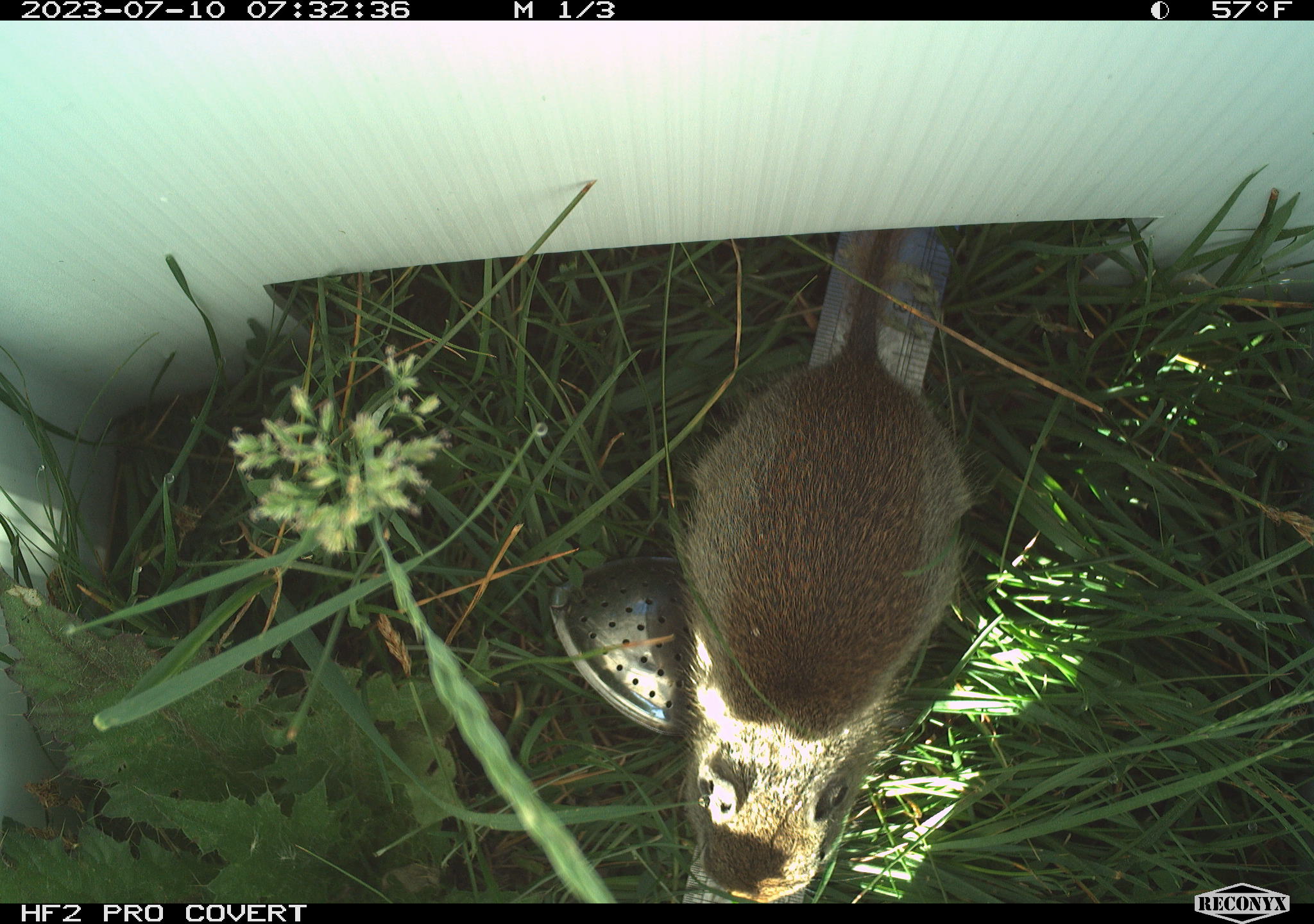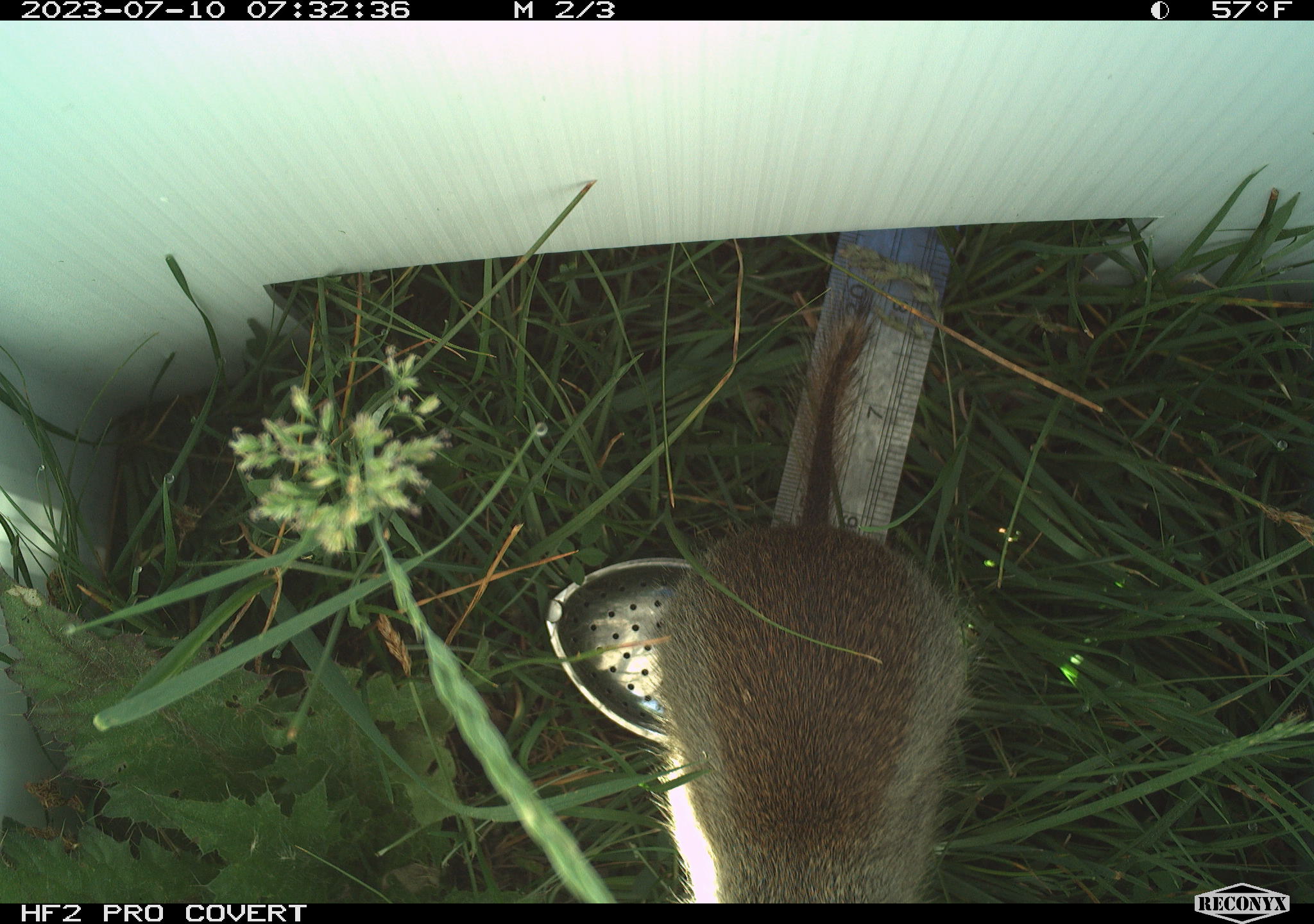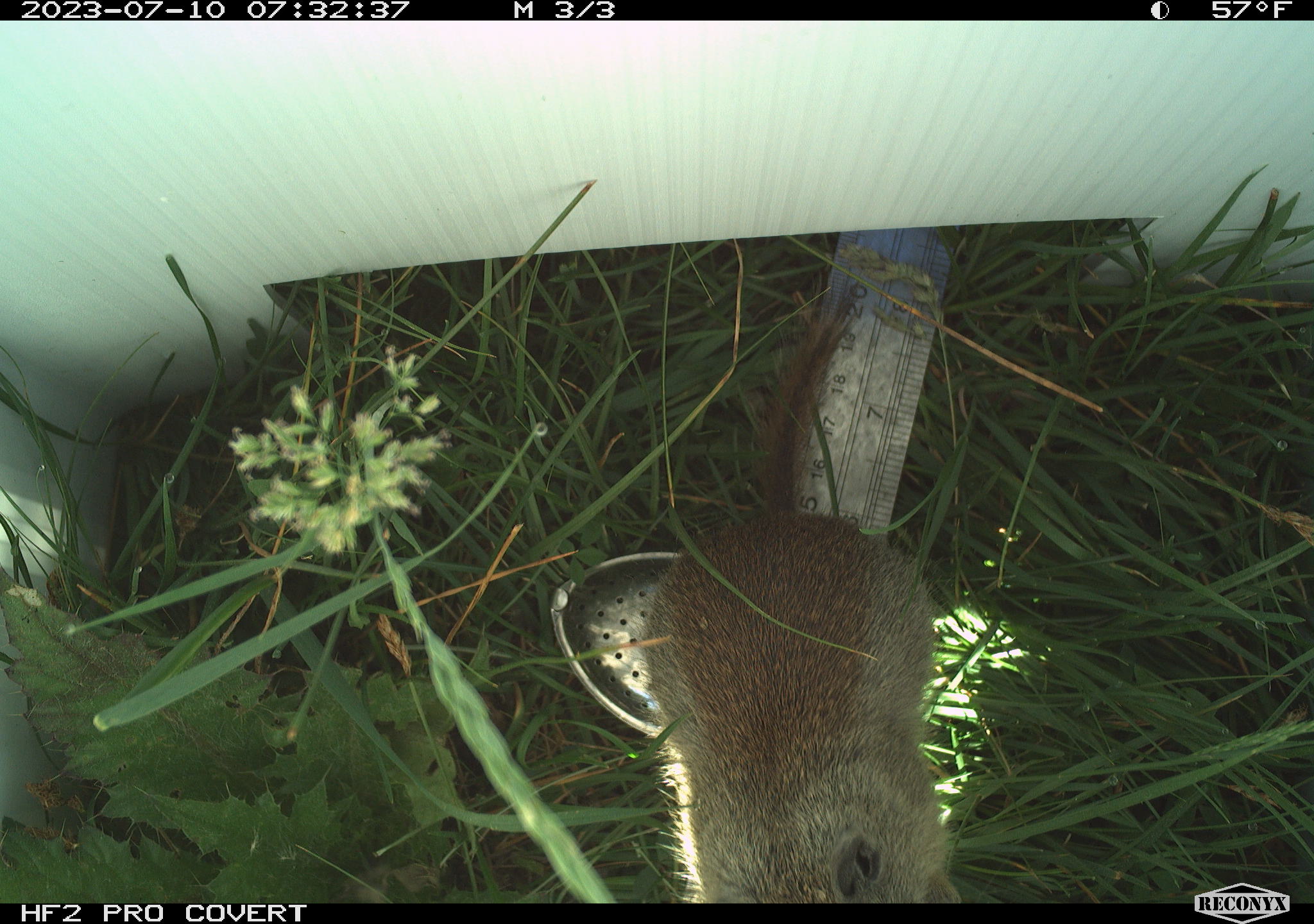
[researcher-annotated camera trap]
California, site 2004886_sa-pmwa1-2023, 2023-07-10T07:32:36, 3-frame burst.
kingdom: Animalia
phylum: Chordata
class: Mammalia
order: Rodentia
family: Sciuridae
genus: Urocitellus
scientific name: Urocitellus beldingi beldingi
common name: belding's ground squirrel